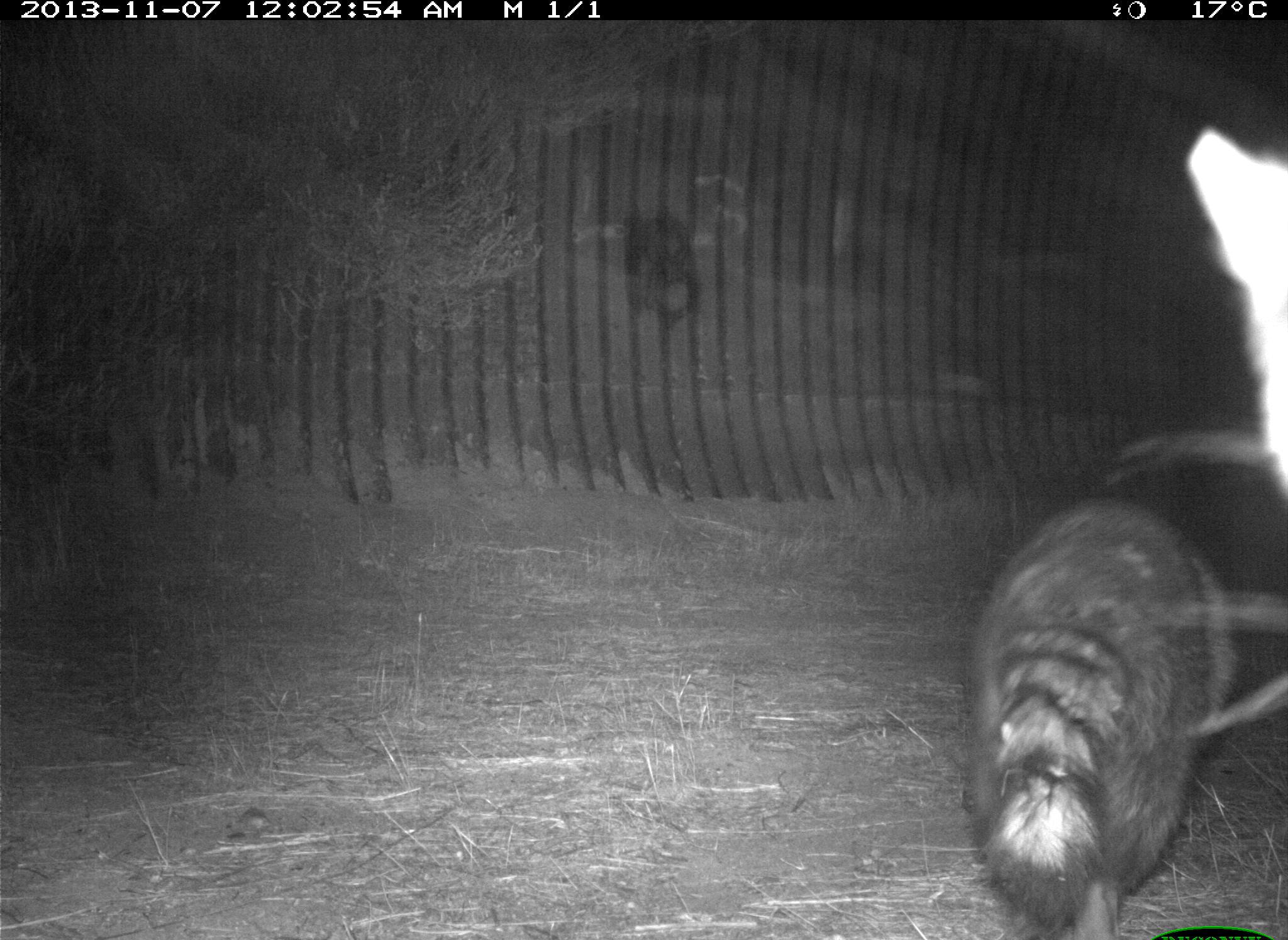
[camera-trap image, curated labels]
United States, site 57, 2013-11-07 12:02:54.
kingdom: Animalia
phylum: Chordata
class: Mammalia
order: Carnivora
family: Procyonidae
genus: Procyon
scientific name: Procyon lotor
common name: raccoon